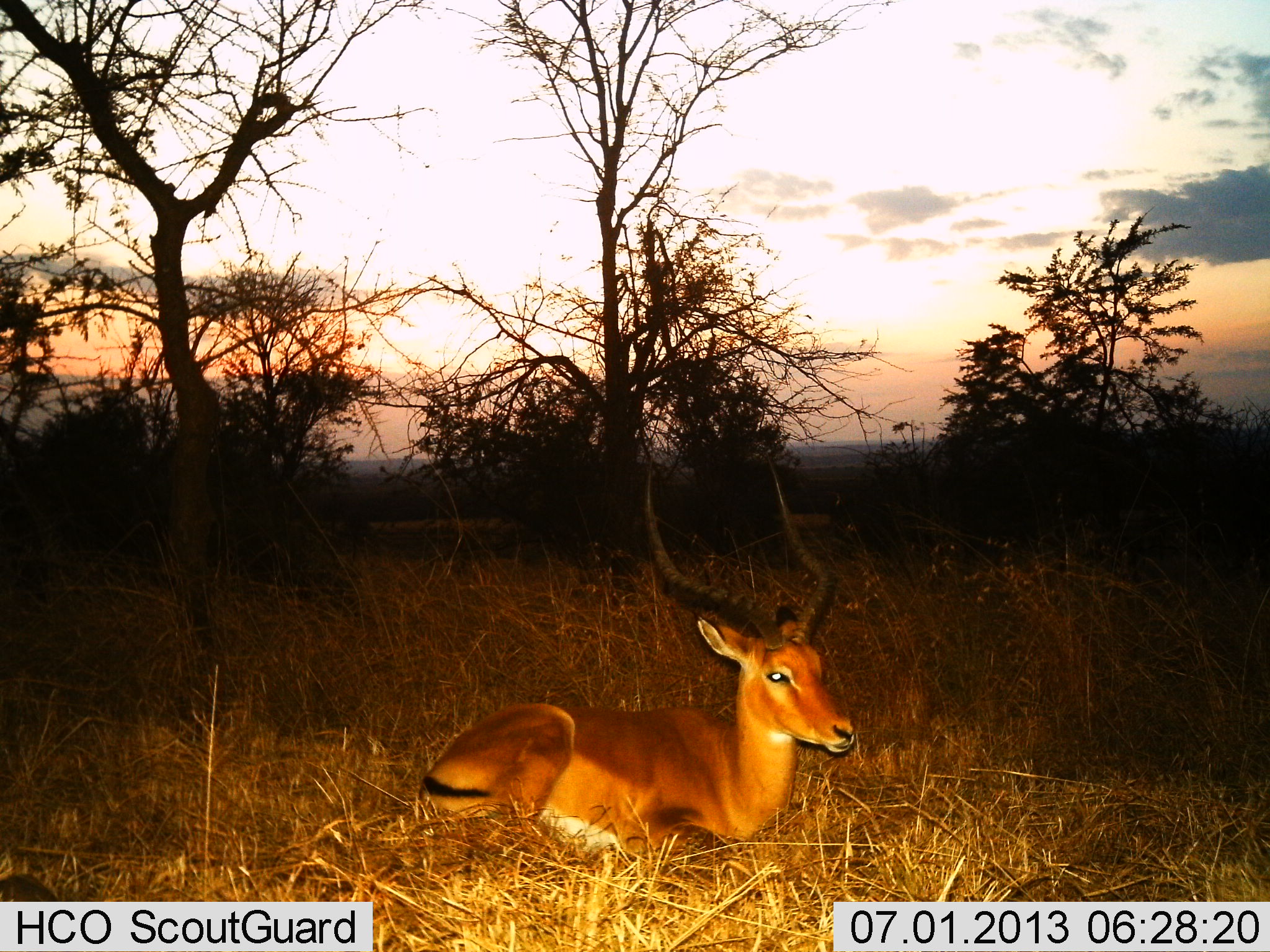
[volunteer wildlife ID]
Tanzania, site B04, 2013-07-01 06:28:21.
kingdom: Animalia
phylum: Chordata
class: Mammalia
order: Artiodactyla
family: Bovidae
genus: Aepyceros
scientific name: Aepyceros melampus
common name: impala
Impala (Aepyceros melampus), count 1. Behavior (volunteer vote fractions): standing 0%, resting 100%, moving 0%, interacting 0%. Young present (vote fraction): 0%. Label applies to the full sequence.